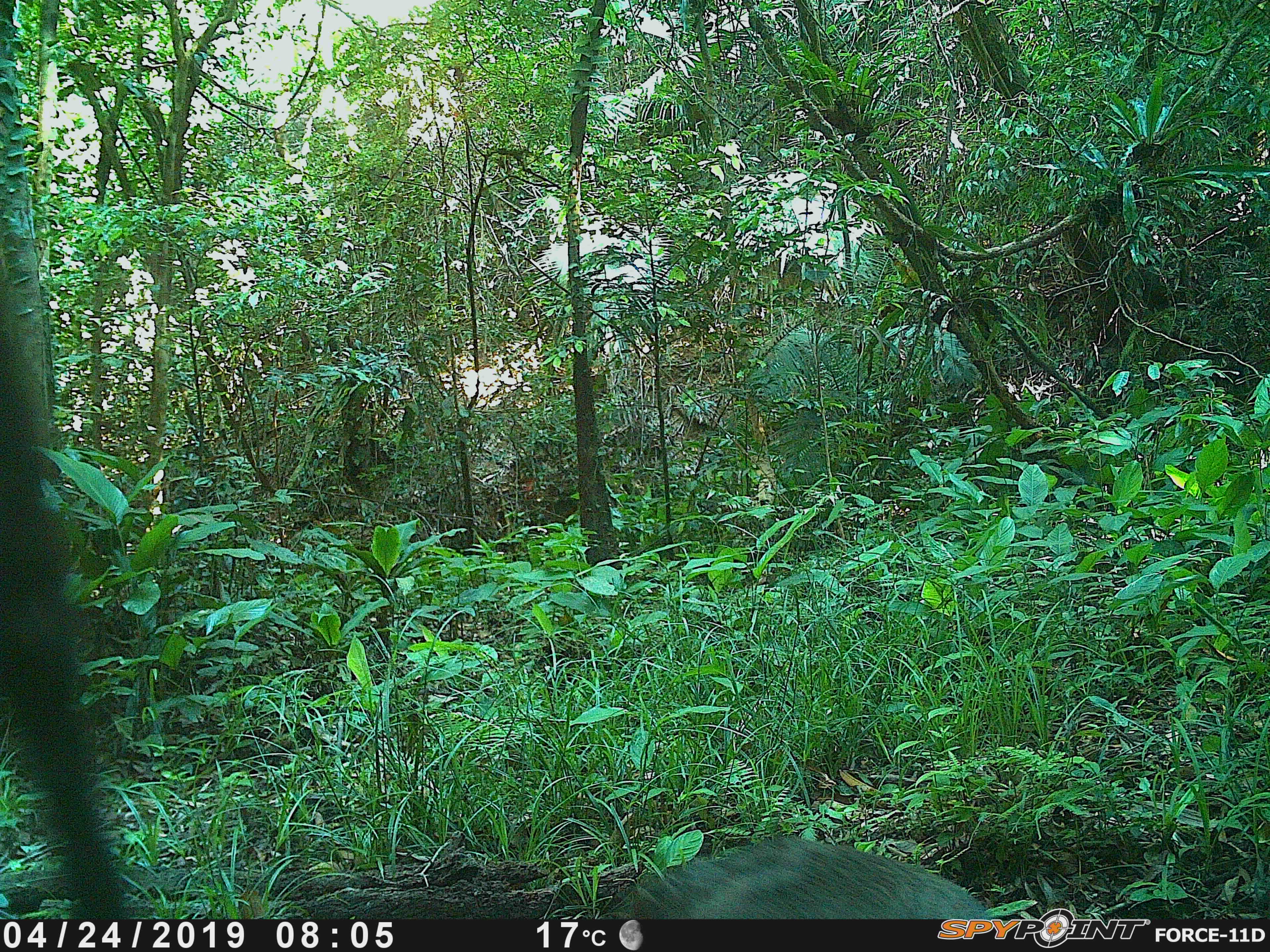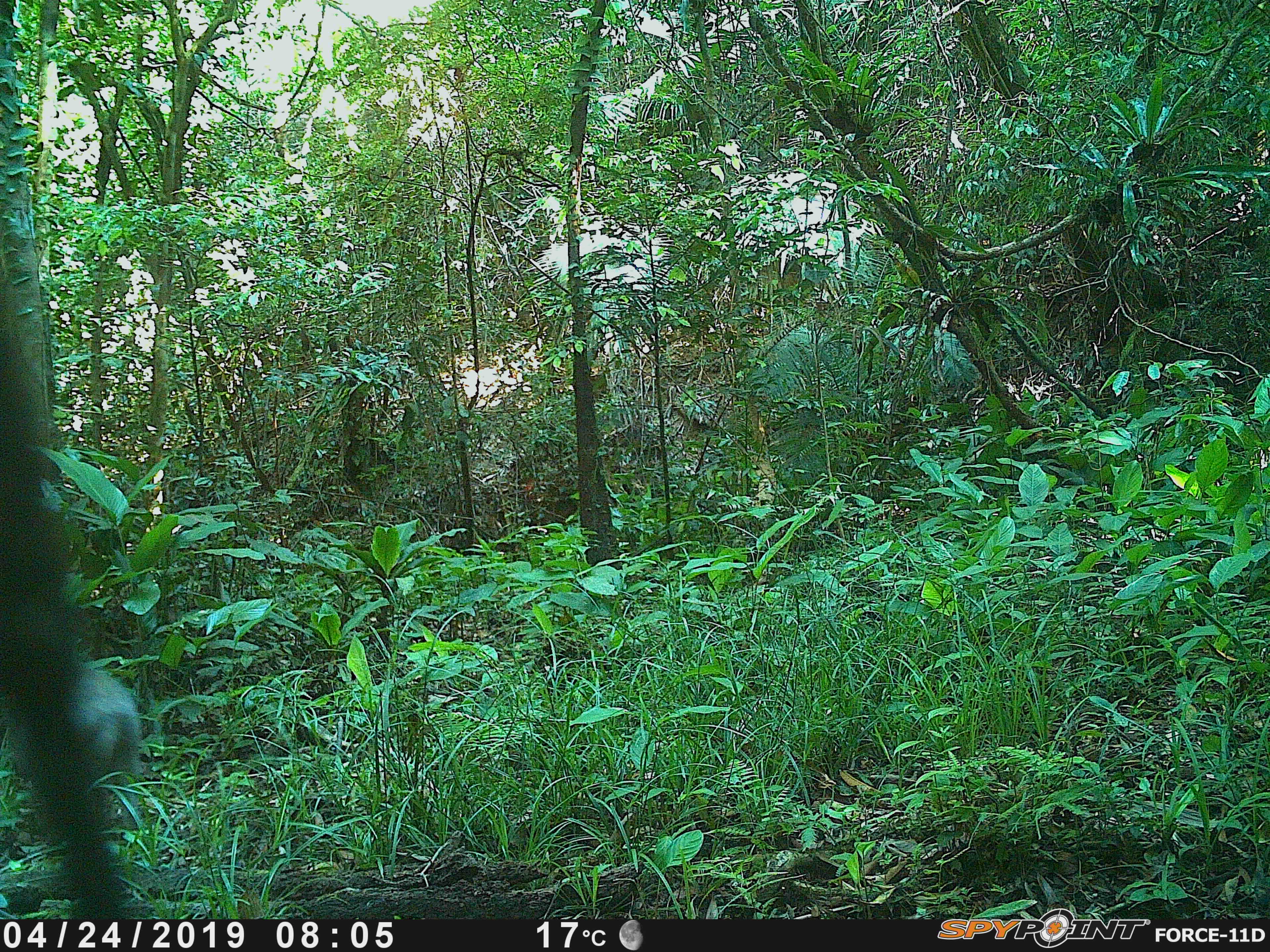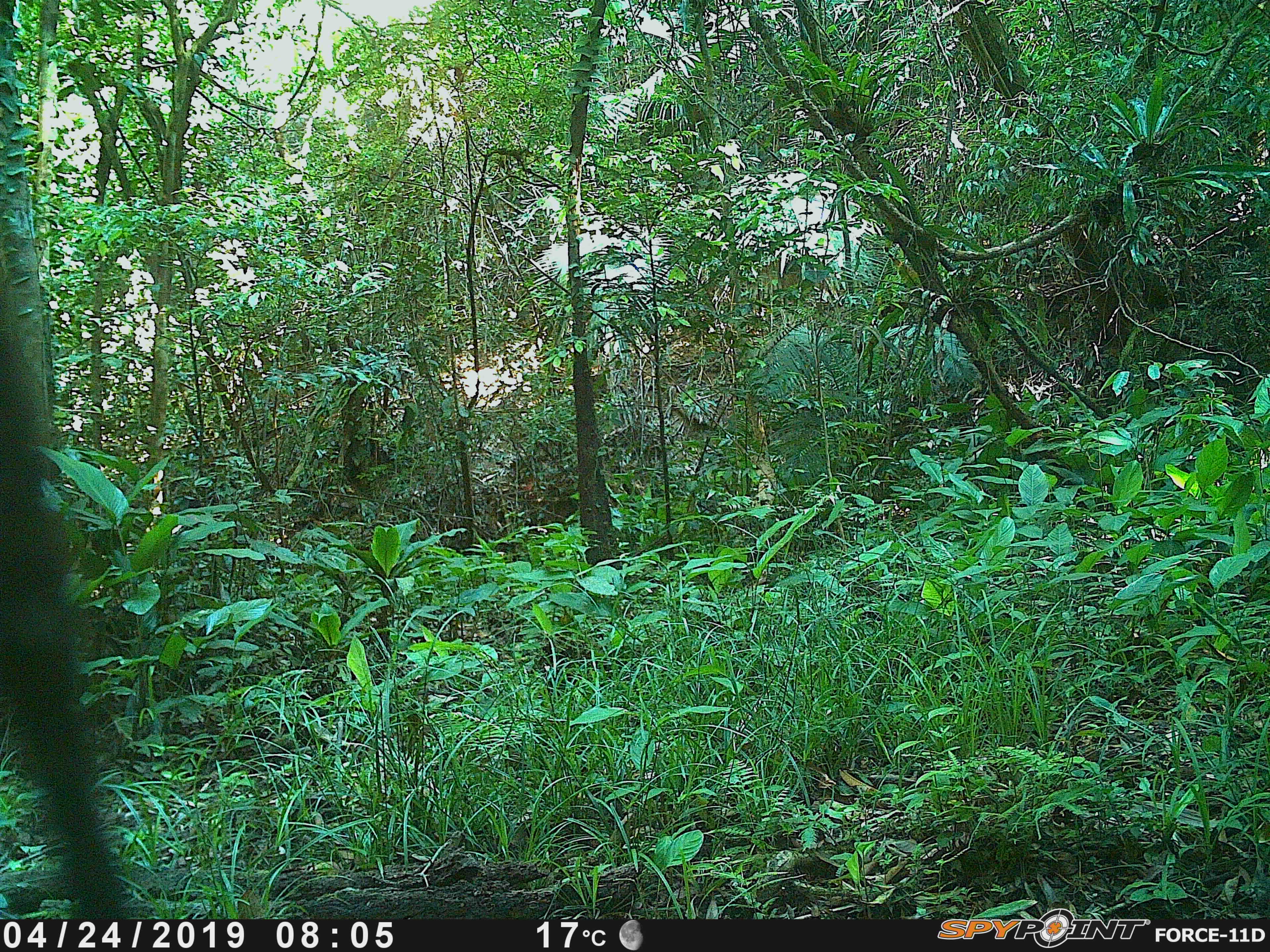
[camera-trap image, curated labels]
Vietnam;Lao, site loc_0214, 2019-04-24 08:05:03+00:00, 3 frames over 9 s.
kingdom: Animalia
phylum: Chordata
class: Mammalia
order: Artiodactyla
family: Suidae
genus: Sus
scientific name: Sus scrofa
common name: eurasian wild pig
Eurasian wild pig (Sus scrofa). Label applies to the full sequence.